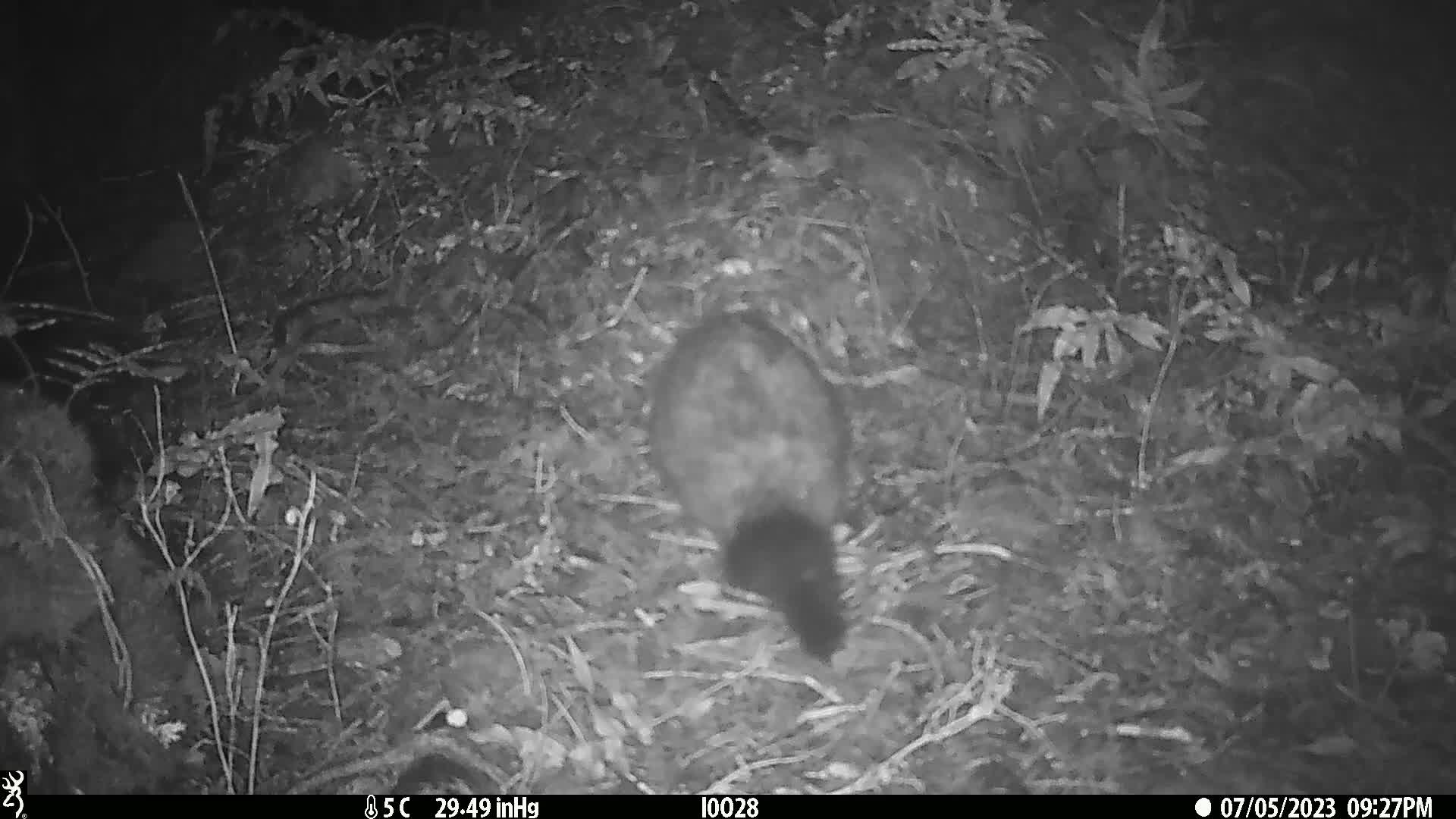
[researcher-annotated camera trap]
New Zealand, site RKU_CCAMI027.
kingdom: Animalia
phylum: Chordata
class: Mammalia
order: Diprotodontia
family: Phalangeridae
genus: Trichosurus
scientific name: Trichosurus vulpecula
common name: common brushtail possum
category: possum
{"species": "possum (common brushtail possum) (Trichosurus vulpecula)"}